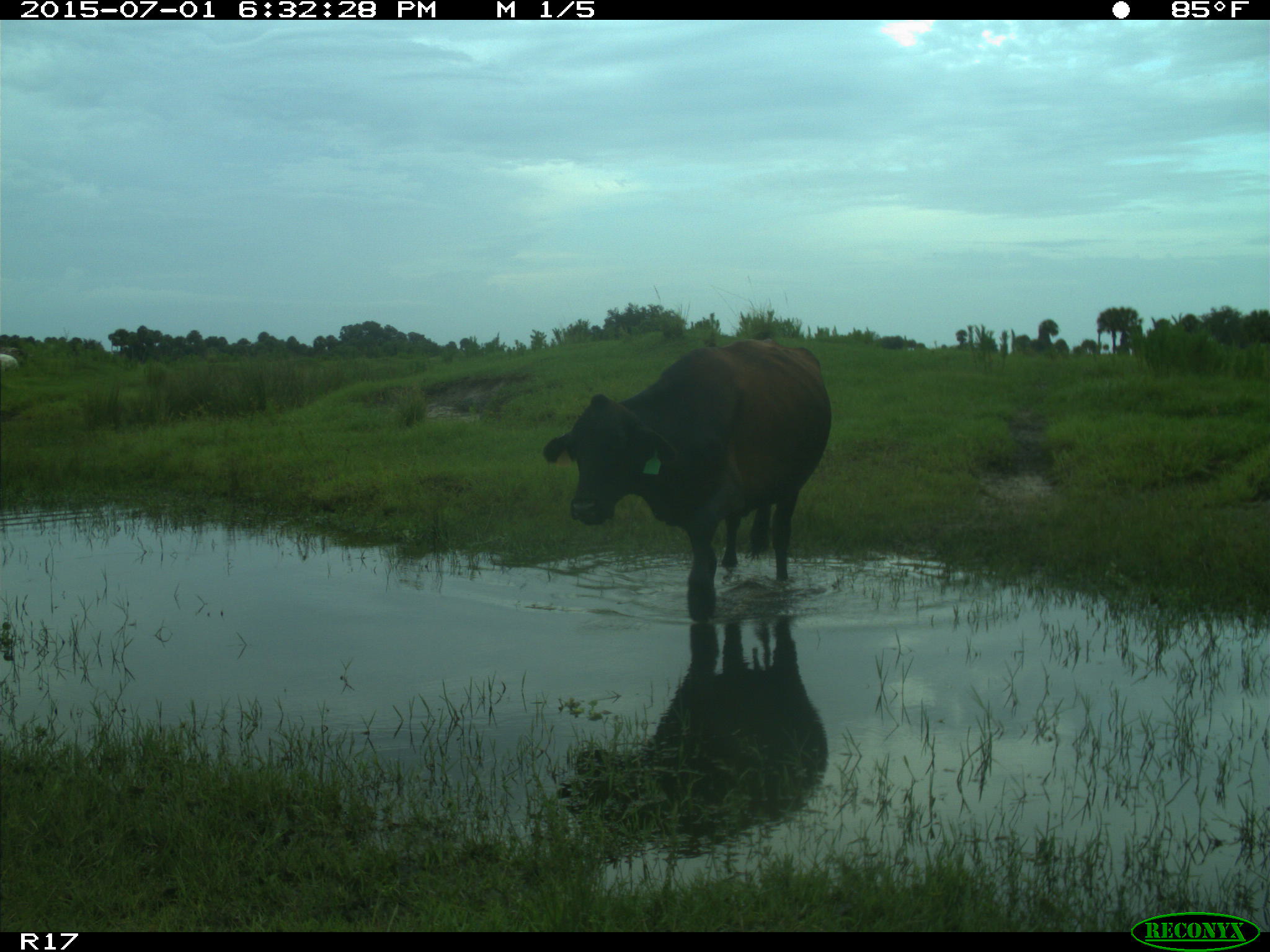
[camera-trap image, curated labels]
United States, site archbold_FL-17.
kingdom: Animalia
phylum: Chordata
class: Mammalia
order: Artiodactyla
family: Bovidae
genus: Bos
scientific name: Bos taurus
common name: domestic cow